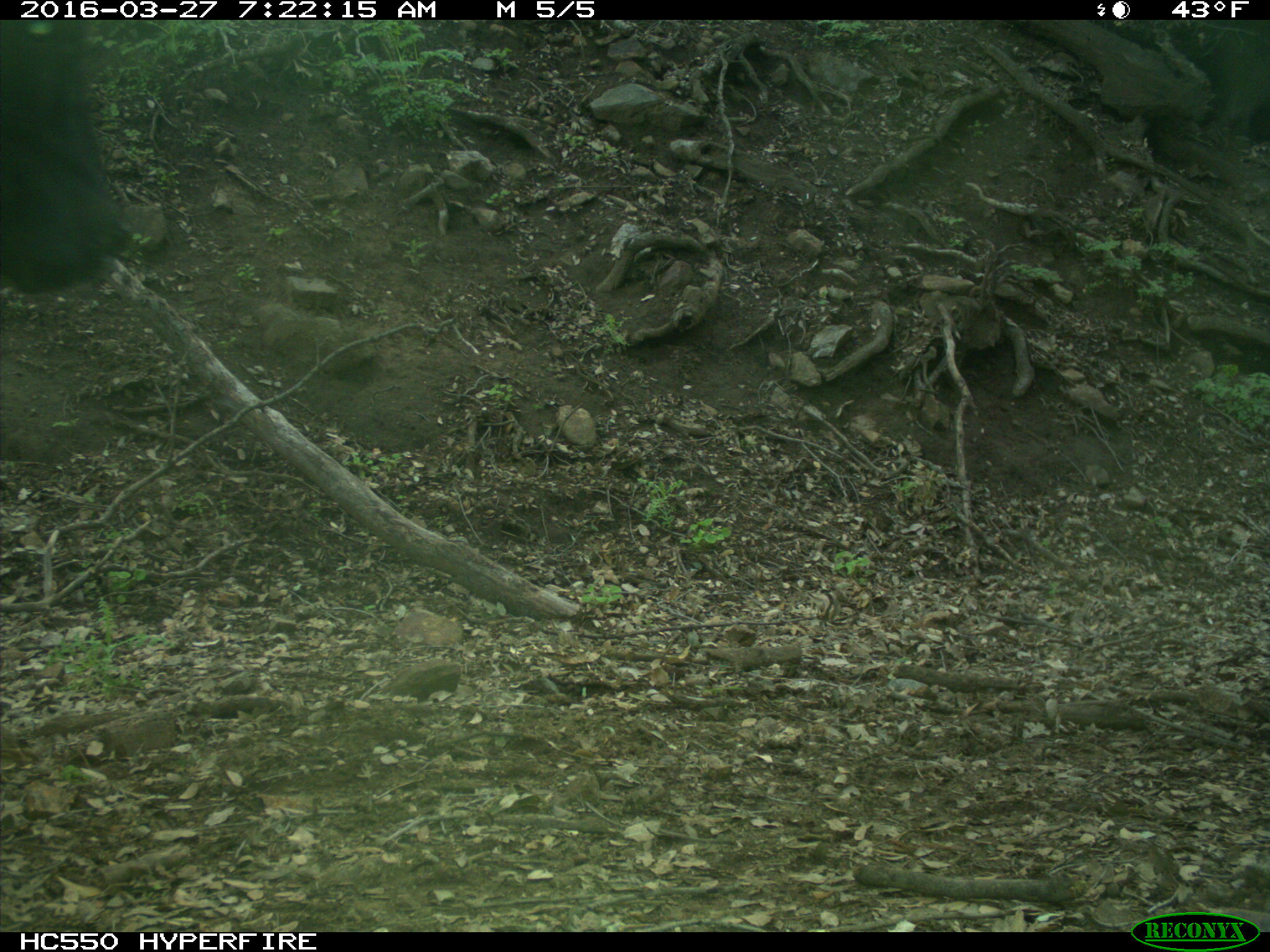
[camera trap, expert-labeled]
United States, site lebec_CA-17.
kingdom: Animalia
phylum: Chordata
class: Mammalia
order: Artiodactyla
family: Bovidae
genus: Bos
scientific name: Bos taurus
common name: domestic cow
Bos taurus (domestic cow).